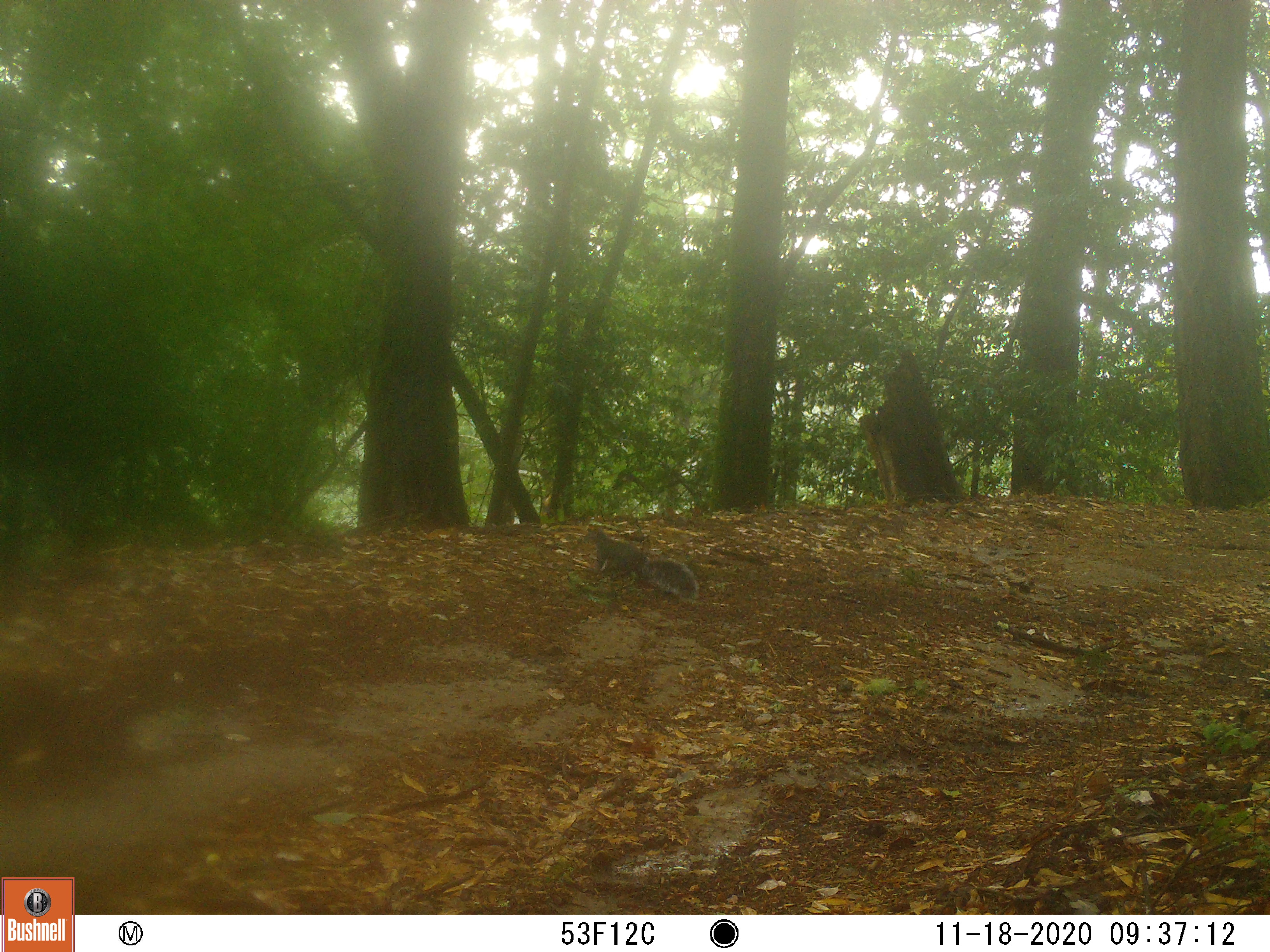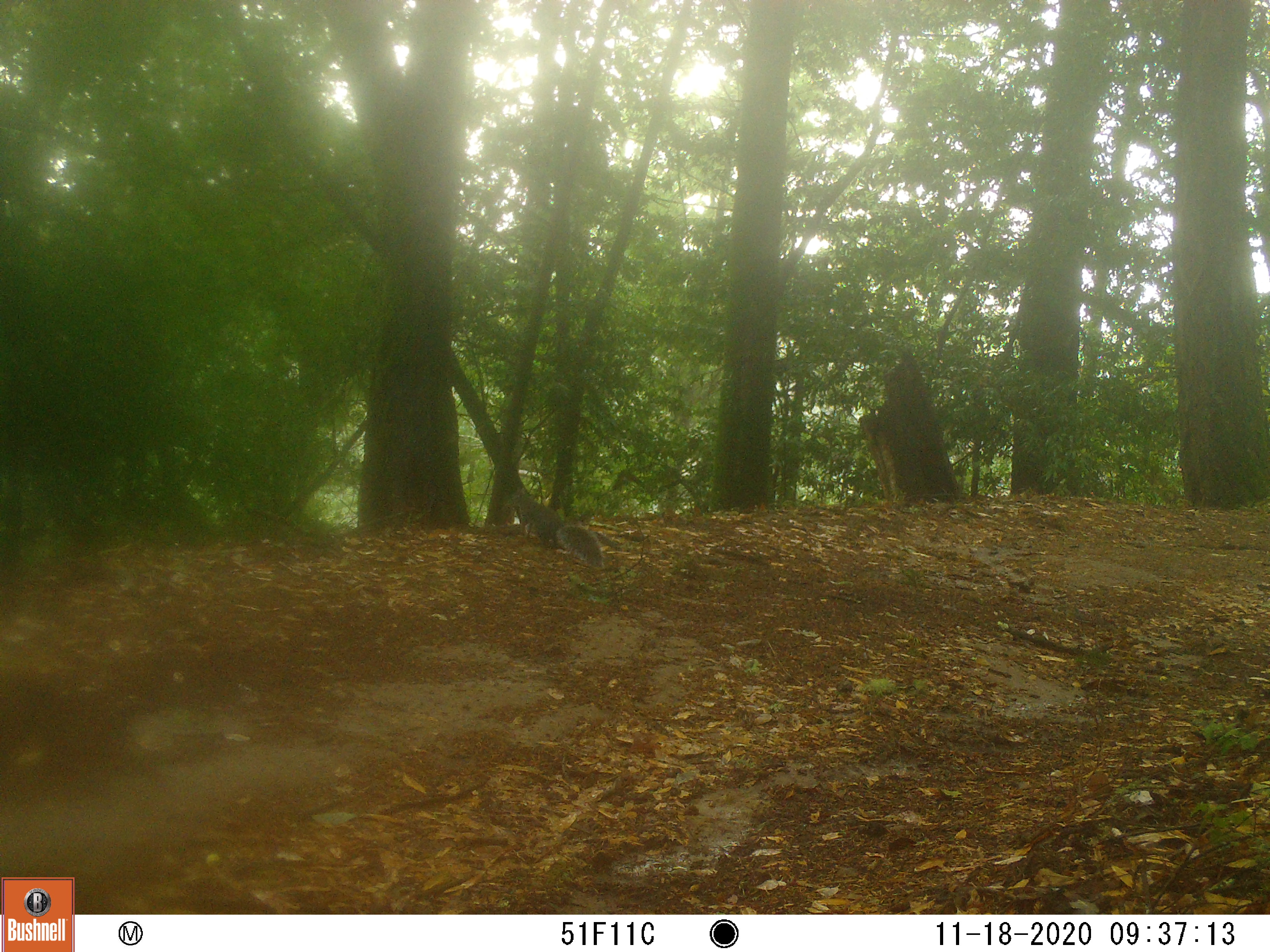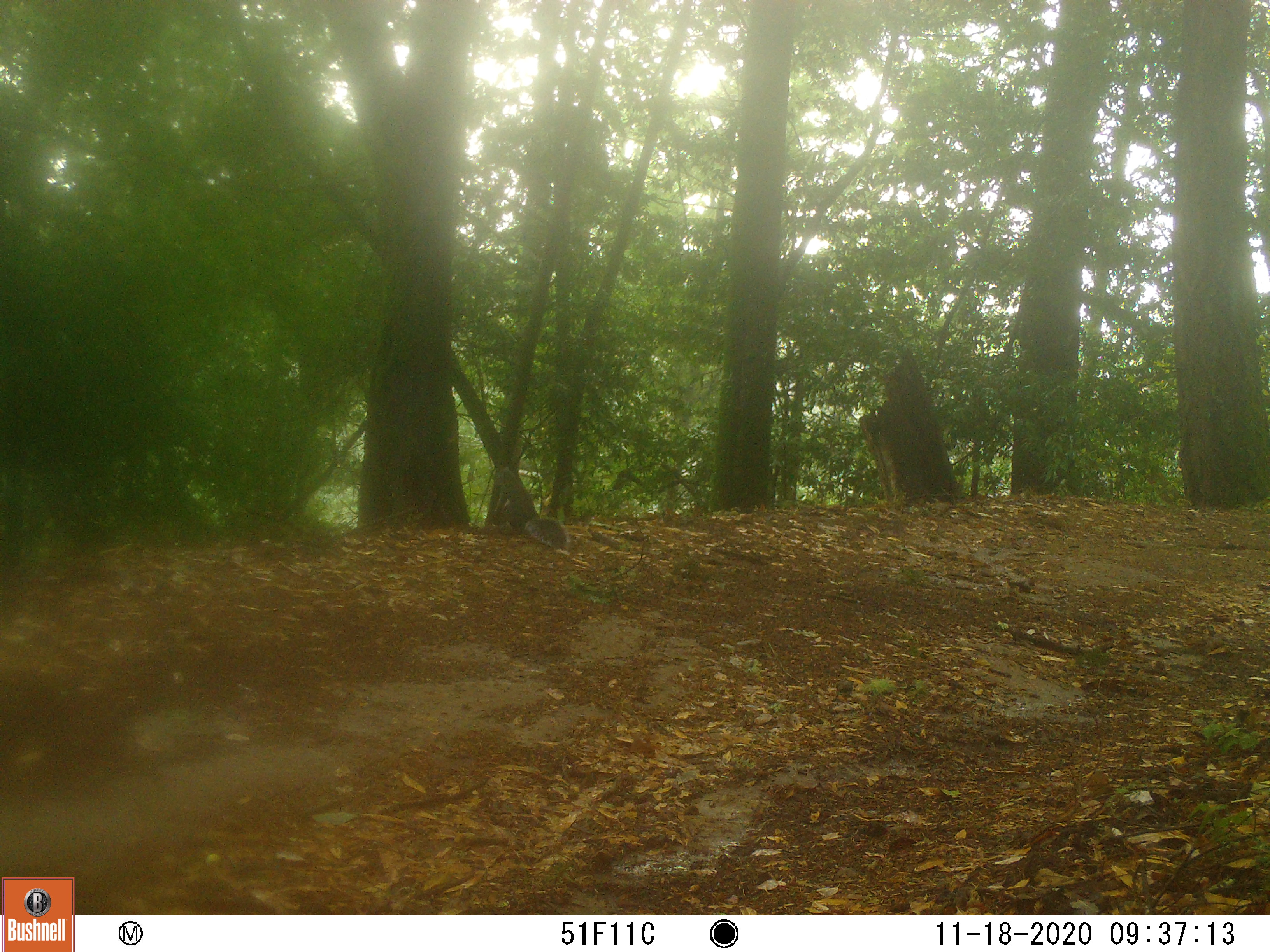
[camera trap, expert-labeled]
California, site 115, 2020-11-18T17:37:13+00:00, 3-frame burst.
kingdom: Animalia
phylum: Chordata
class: Mammalia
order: Rodentia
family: Sciuridae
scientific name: Sciuridae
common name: squirrel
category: unknown squirrel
Unknown squirrel (squirrel) (Sciuridae).